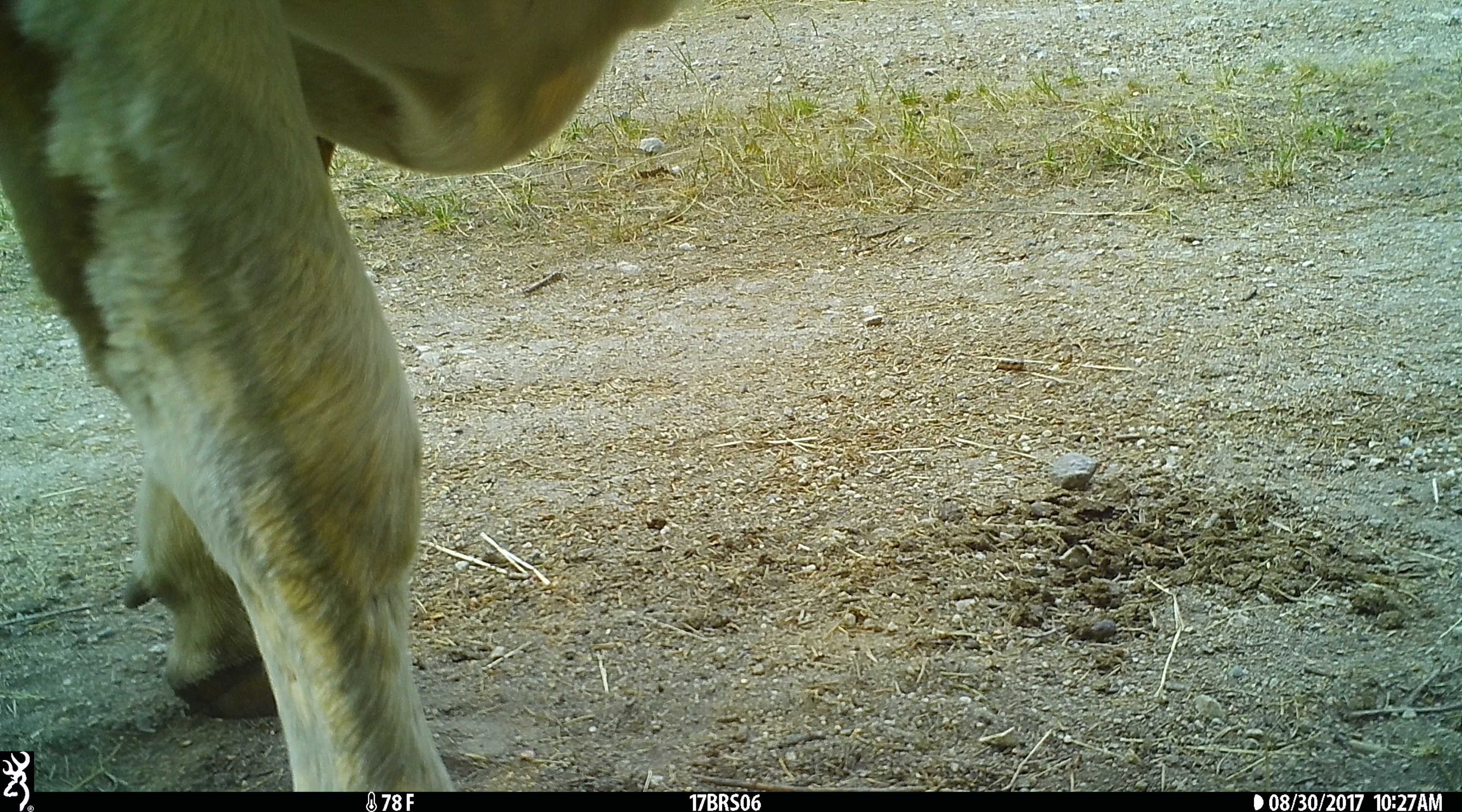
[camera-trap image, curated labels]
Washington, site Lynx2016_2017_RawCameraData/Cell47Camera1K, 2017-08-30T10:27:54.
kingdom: Animalia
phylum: Chordata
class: Mammalia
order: Artiodactyla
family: Bovidae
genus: Bos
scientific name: Bos taurus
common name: domestic cattle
Domestic cattle (Bos taurus). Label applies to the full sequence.